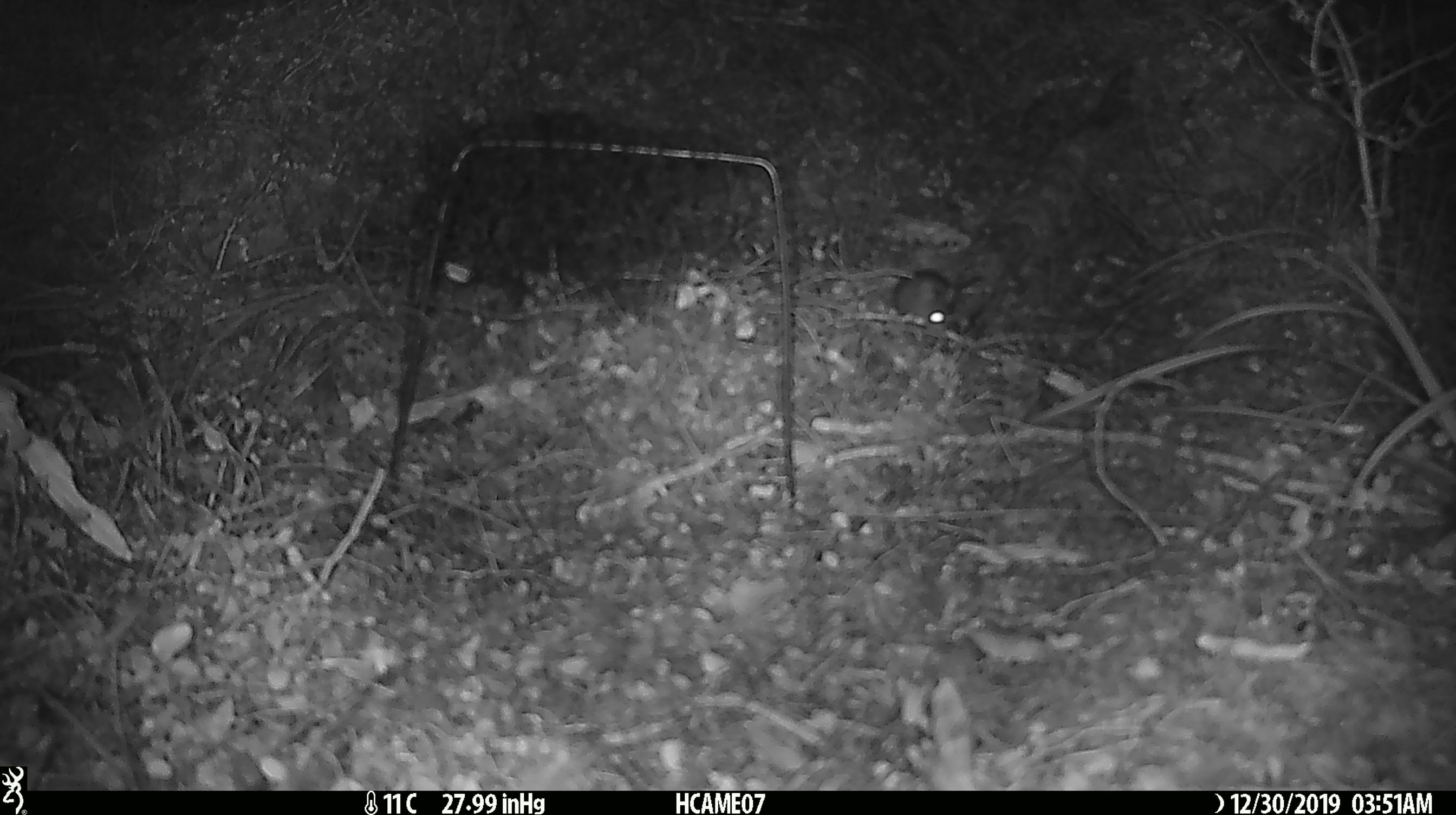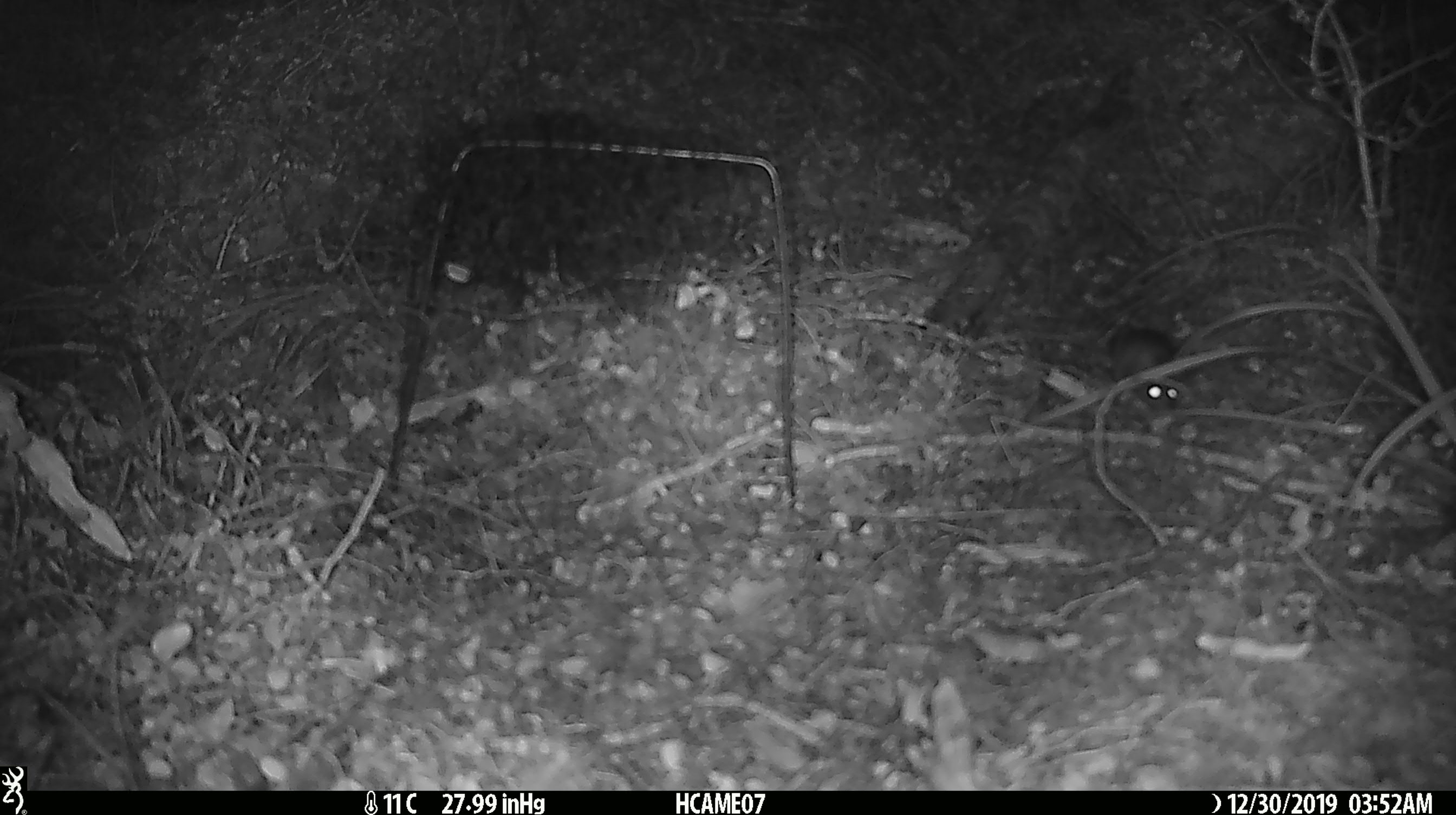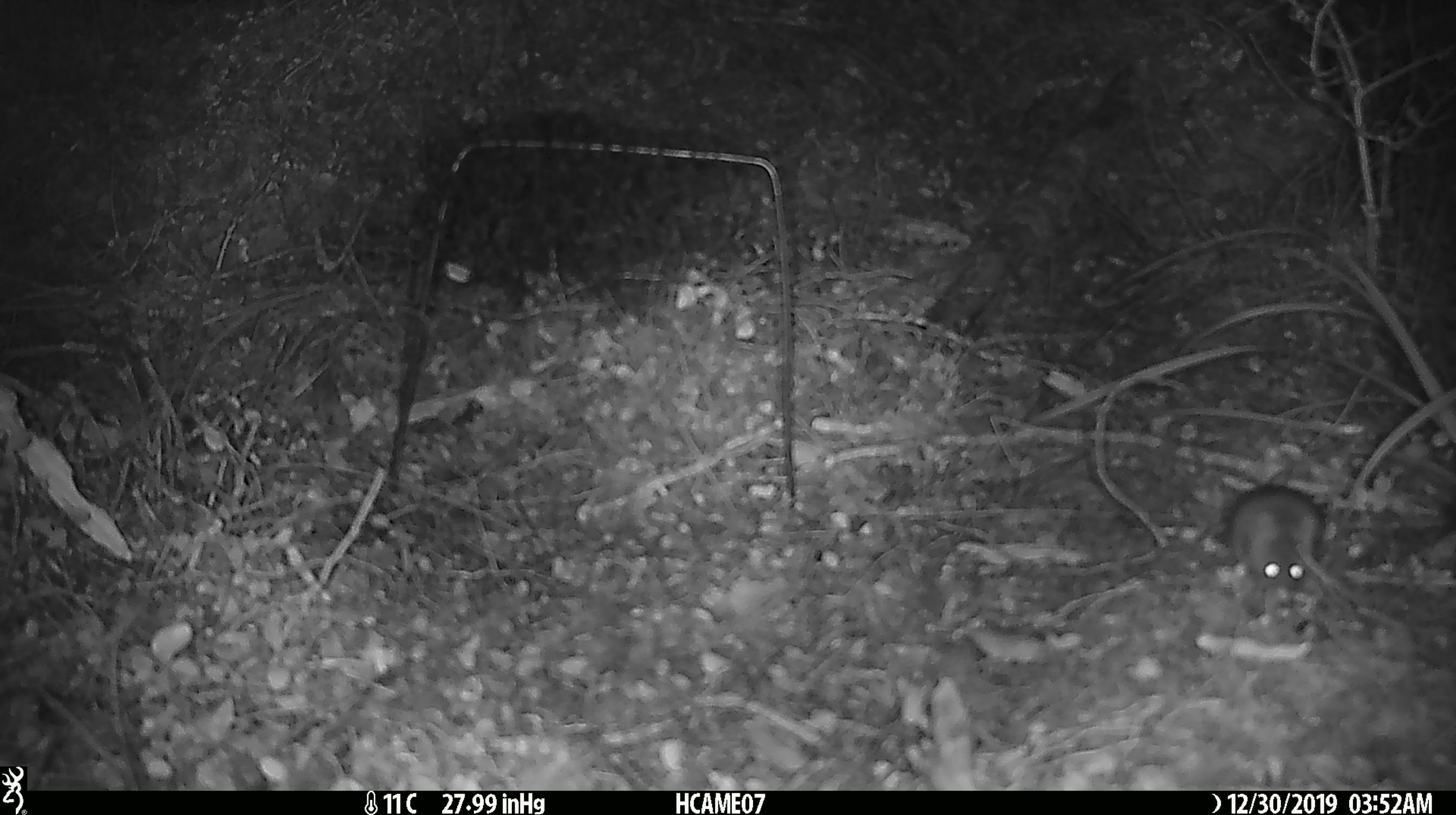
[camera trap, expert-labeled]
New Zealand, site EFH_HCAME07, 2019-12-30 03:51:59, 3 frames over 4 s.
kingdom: Animalia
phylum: Chordata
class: Mammalia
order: Rodentia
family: Muridae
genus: Mus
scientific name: Mus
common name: mouse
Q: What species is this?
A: Mouse (Mus).